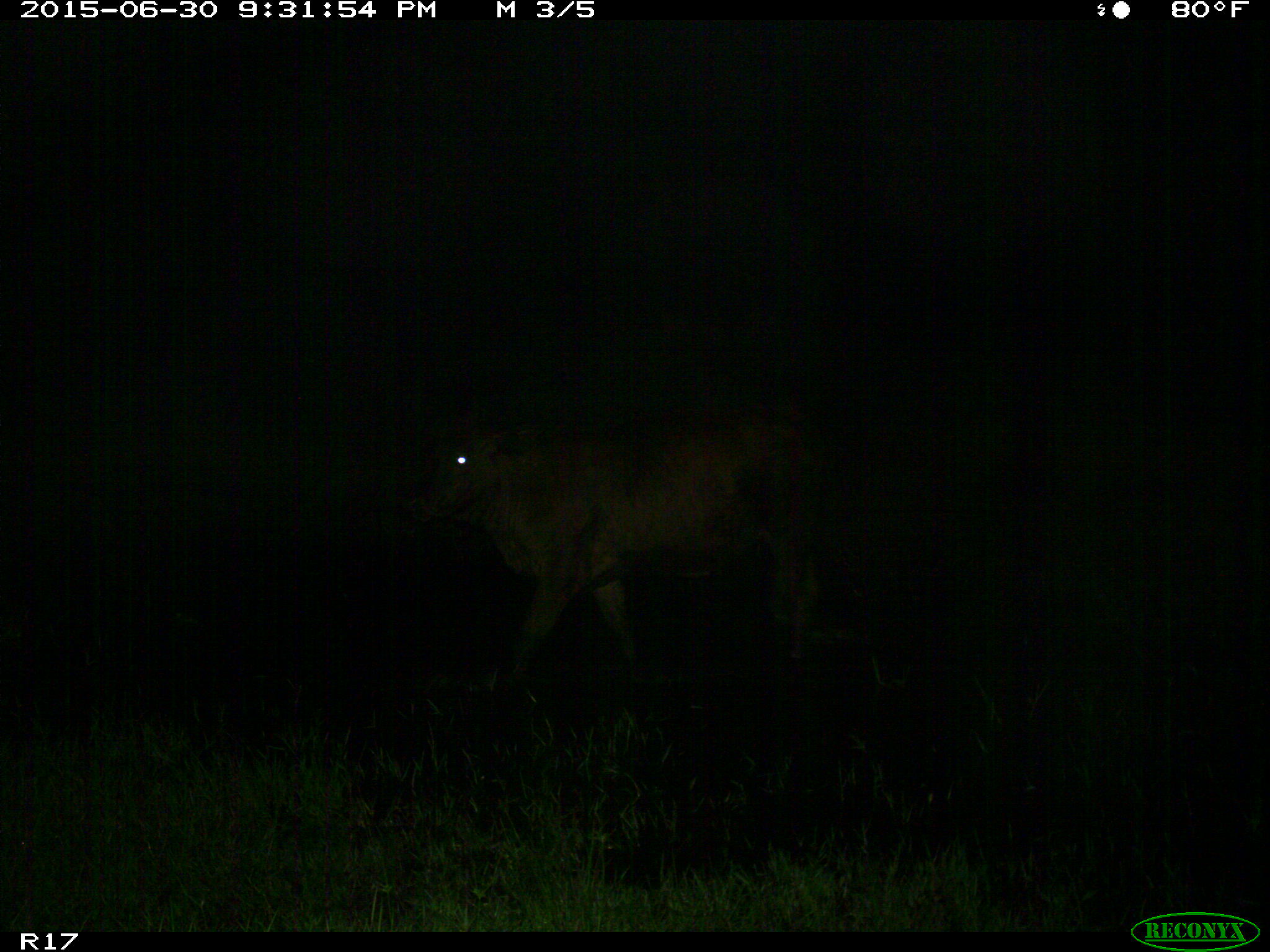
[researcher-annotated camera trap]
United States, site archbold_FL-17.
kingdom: Animalia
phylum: Chordata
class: Mammalia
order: Artiodactyla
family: Bovidae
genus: Bos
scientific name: Bos taurus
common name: domestic cow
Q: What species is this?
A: Bos taurus (domestic cow).